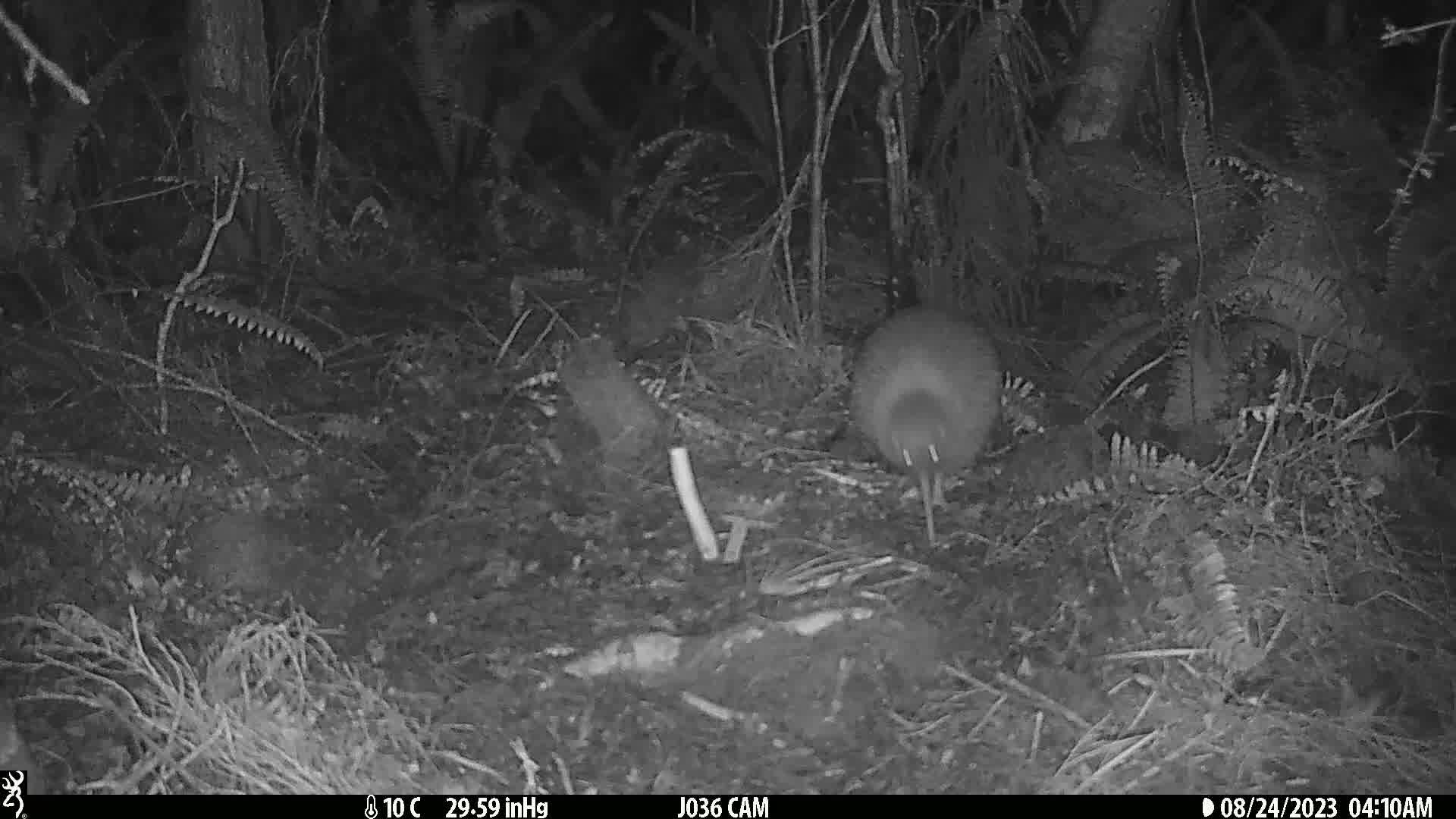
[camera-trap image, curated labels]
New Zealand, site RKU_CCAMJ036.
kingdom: Animalia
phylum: Chordata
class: Aves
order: Apterygiformes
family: Apterygidae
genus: Apteryx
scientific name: Apteryx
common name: kiwi